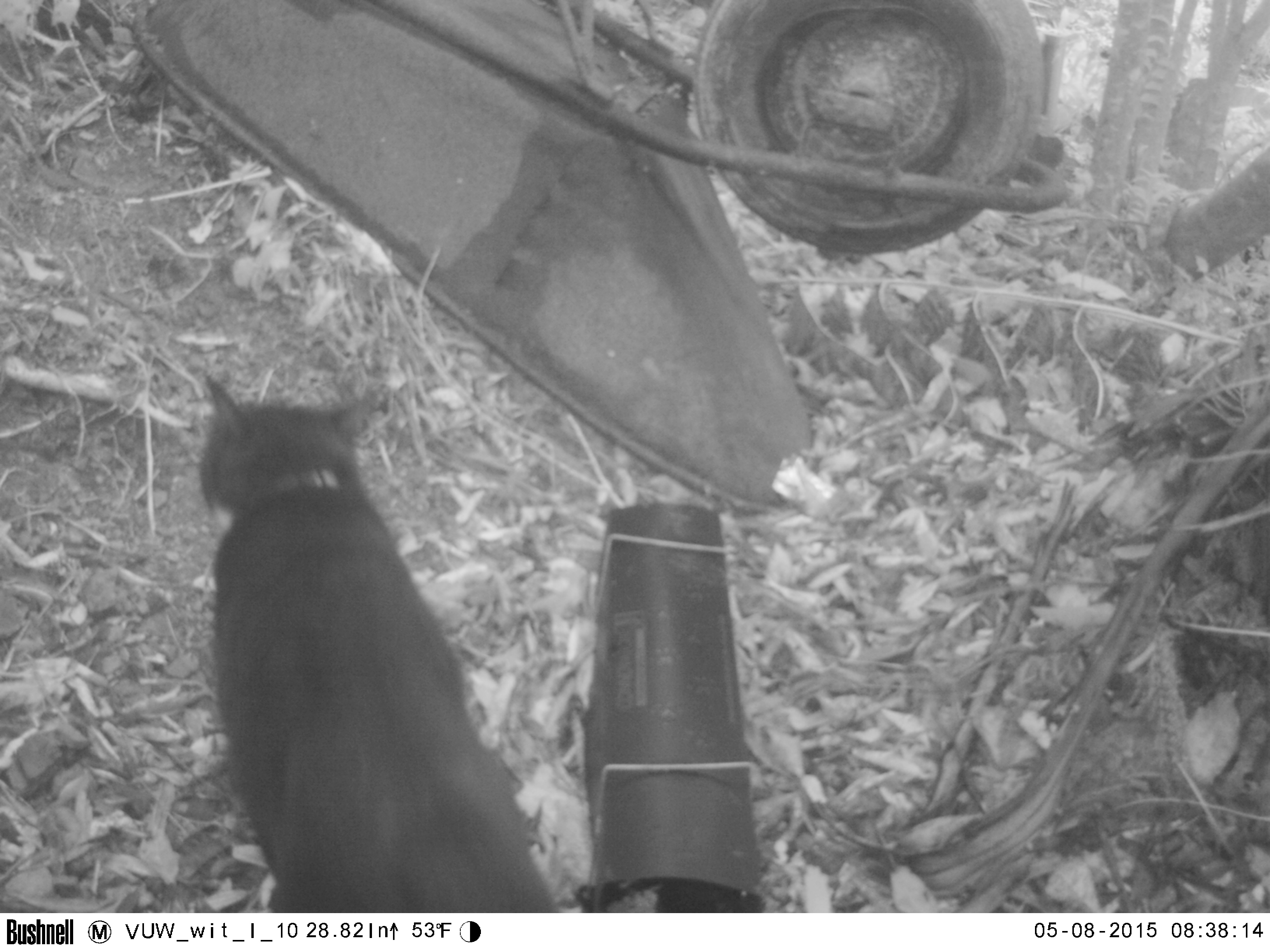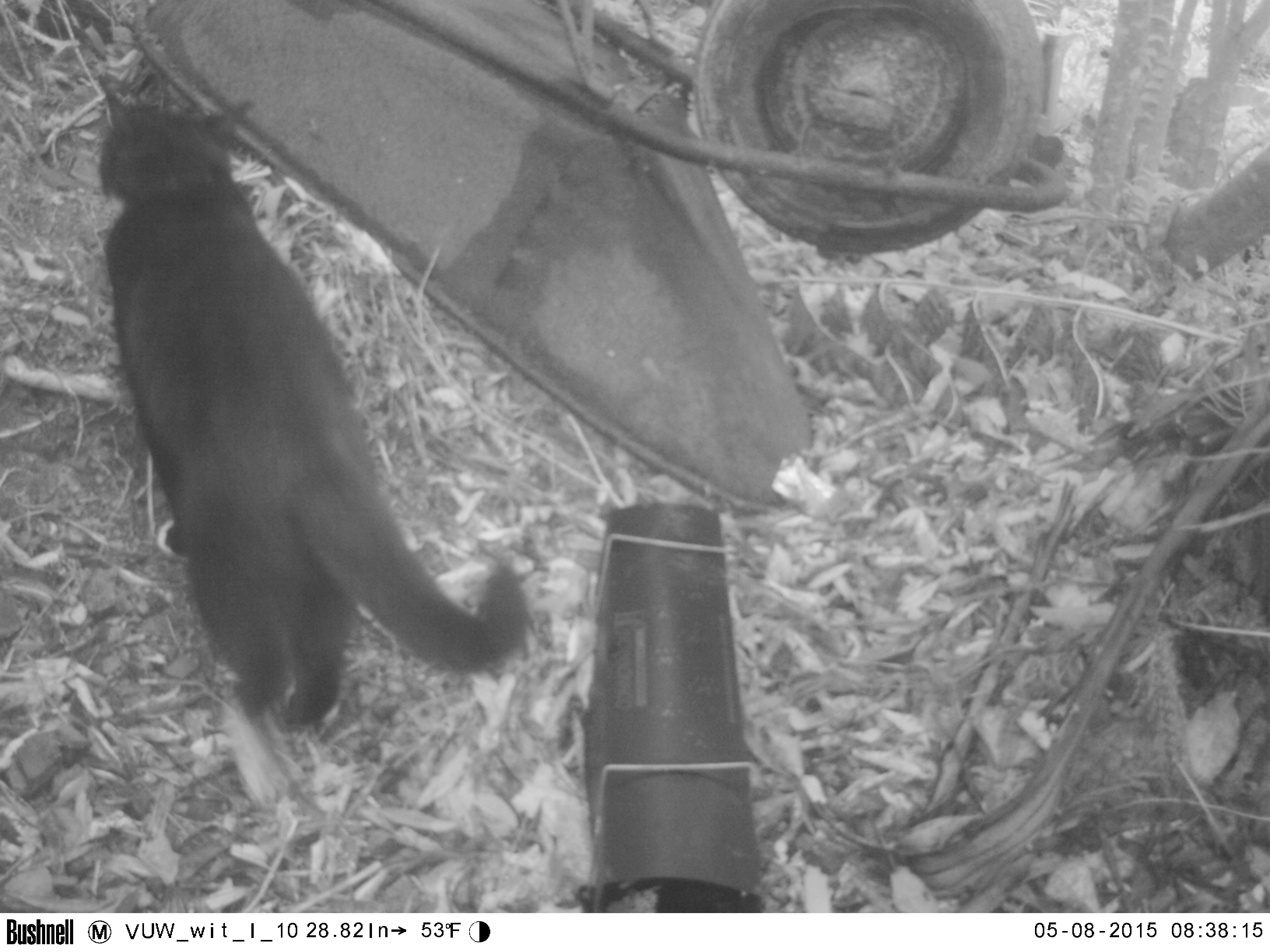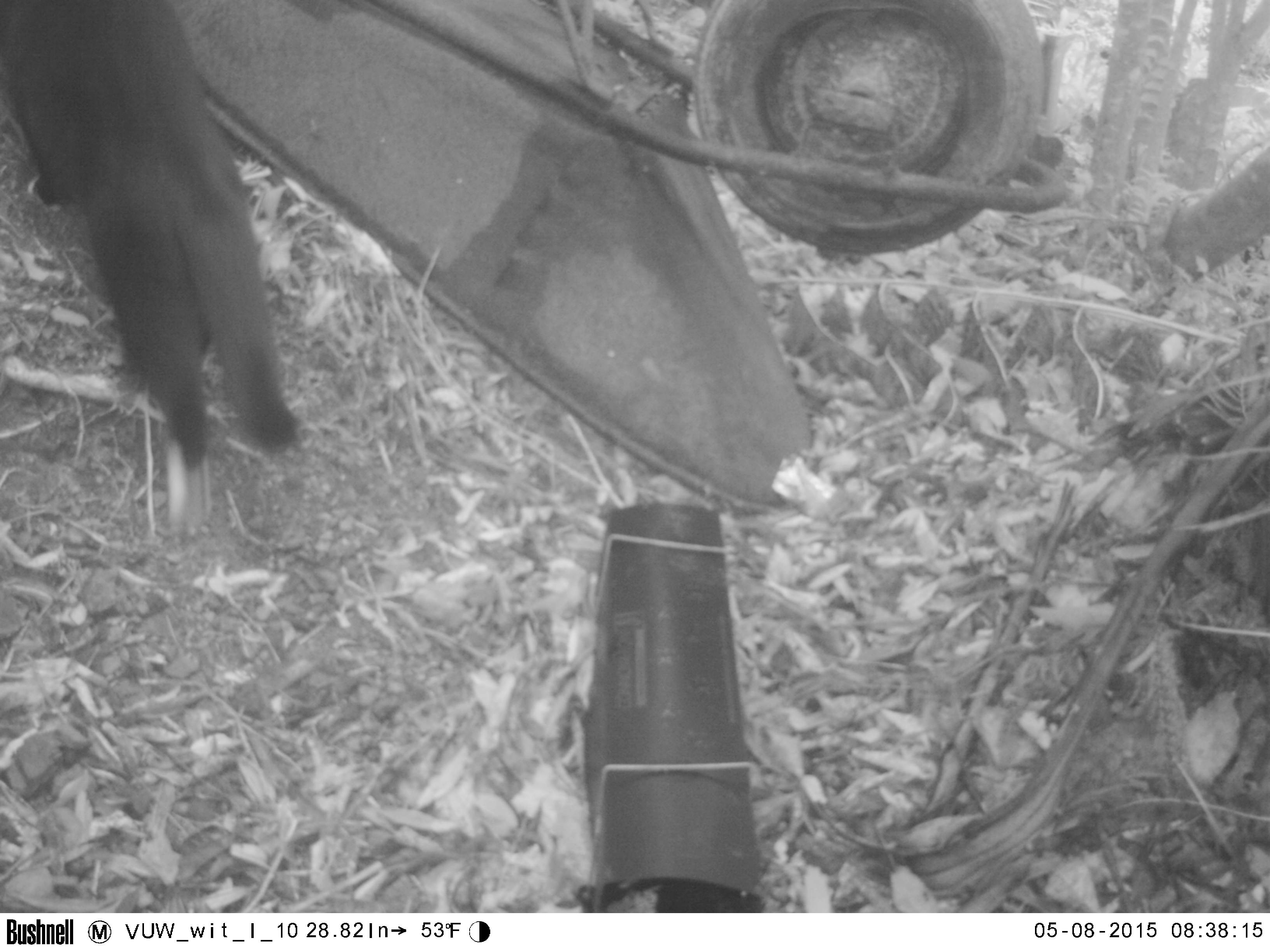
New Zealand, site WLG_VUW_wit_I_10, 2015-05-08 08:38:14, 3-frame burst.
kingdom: Animalia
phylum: Chordata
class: Mammalia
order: Carnivora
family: Felidae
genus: Felis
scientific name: Felis catus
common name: domestic cat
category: cat